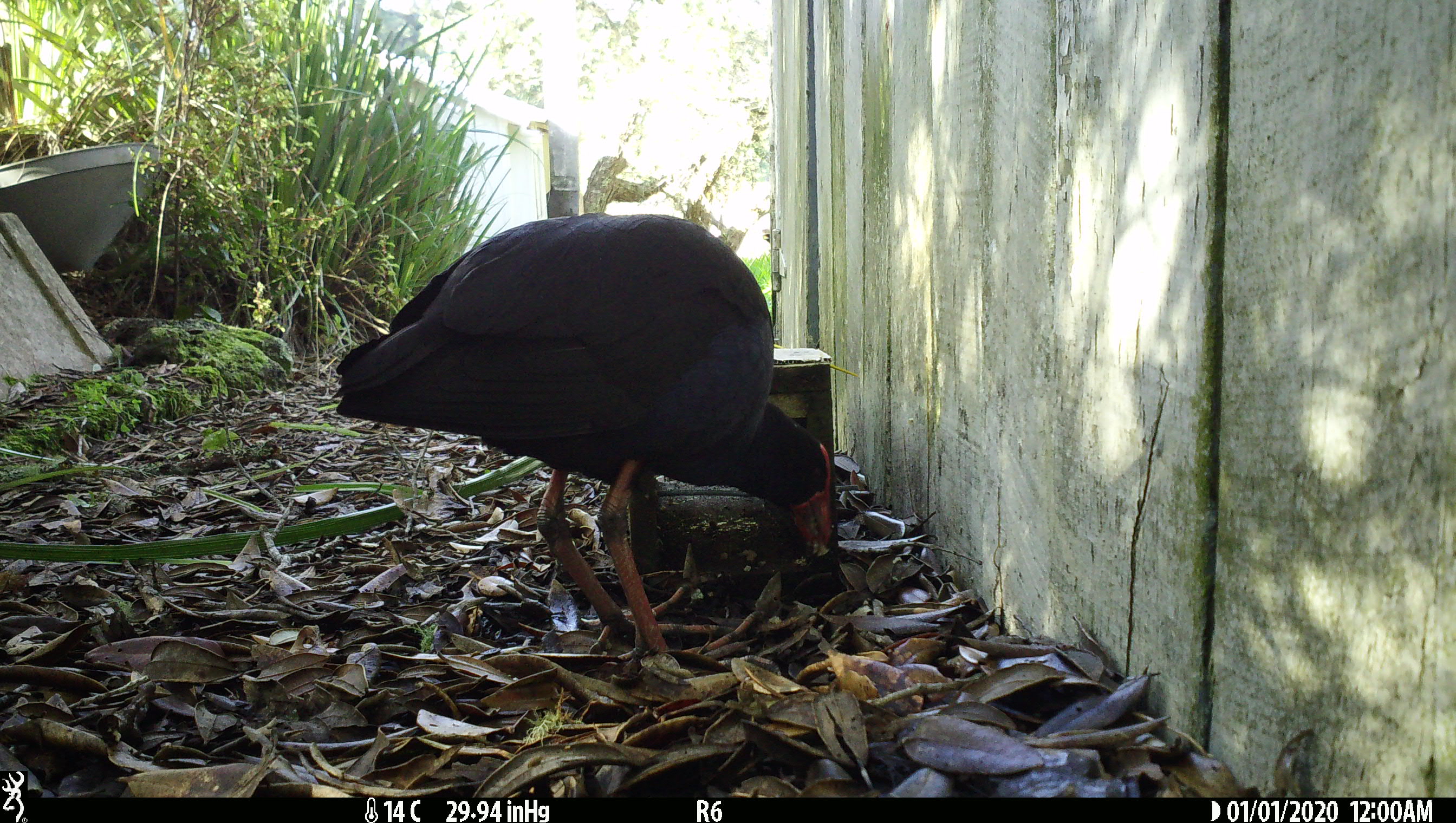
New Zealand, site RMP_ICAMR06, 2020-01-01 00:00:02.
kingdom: Animalia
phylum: Chordata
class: Aves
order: Gruiformes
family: Rallidae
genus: Porphyrio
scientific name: Porphyrio melanotus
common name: australasian swamphen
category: pukeko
Pukeko (australasian swamphen) (Porphyrio melanotus).